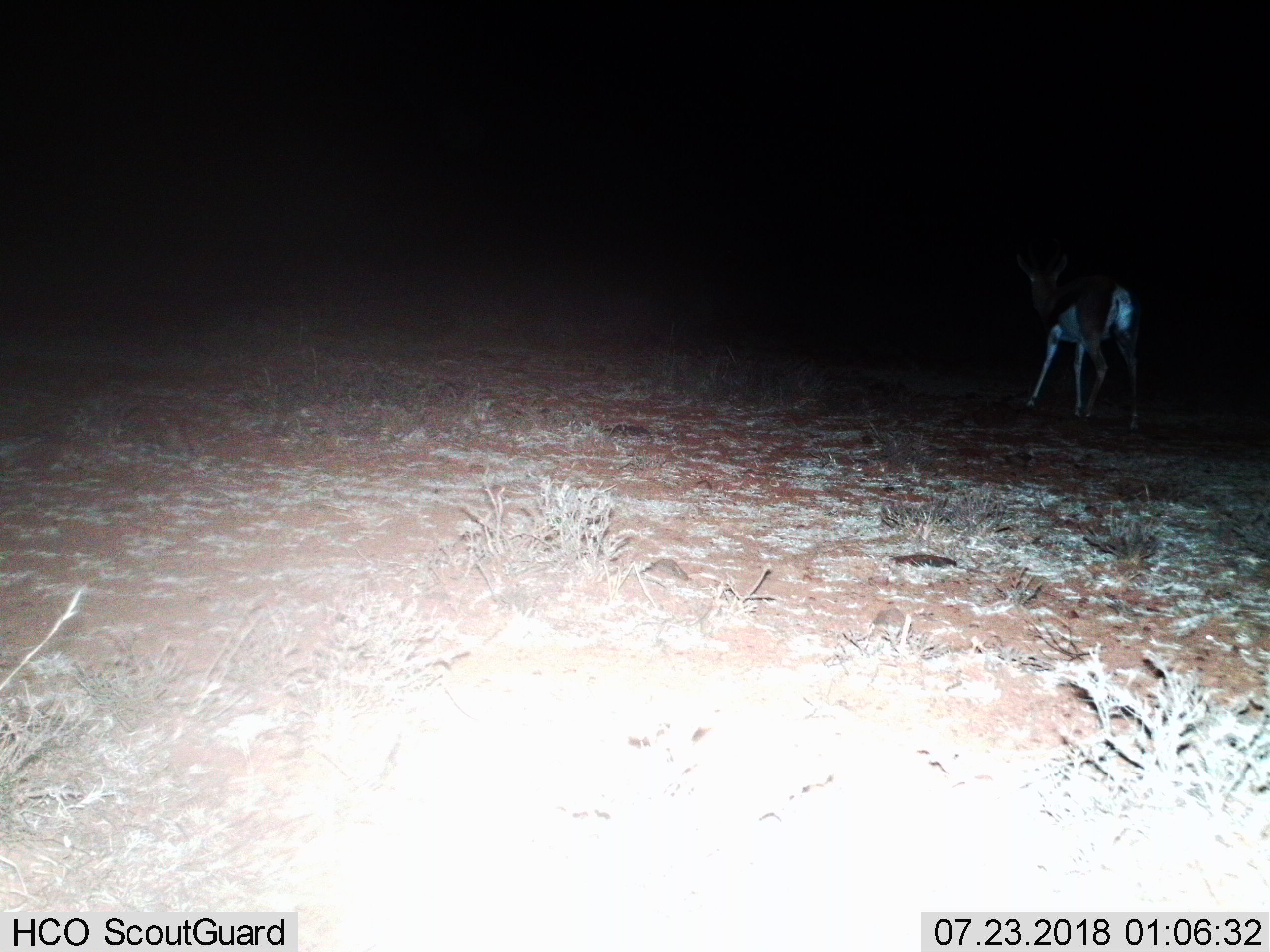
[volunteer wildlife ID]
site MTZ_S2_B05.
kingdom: Animalia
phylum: Chordata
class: Mammalia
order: Artiodactyla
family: Bovidae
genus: Antidorcas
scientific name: Antidorcas marsupialis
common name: springbok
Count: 1.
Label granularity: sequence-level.